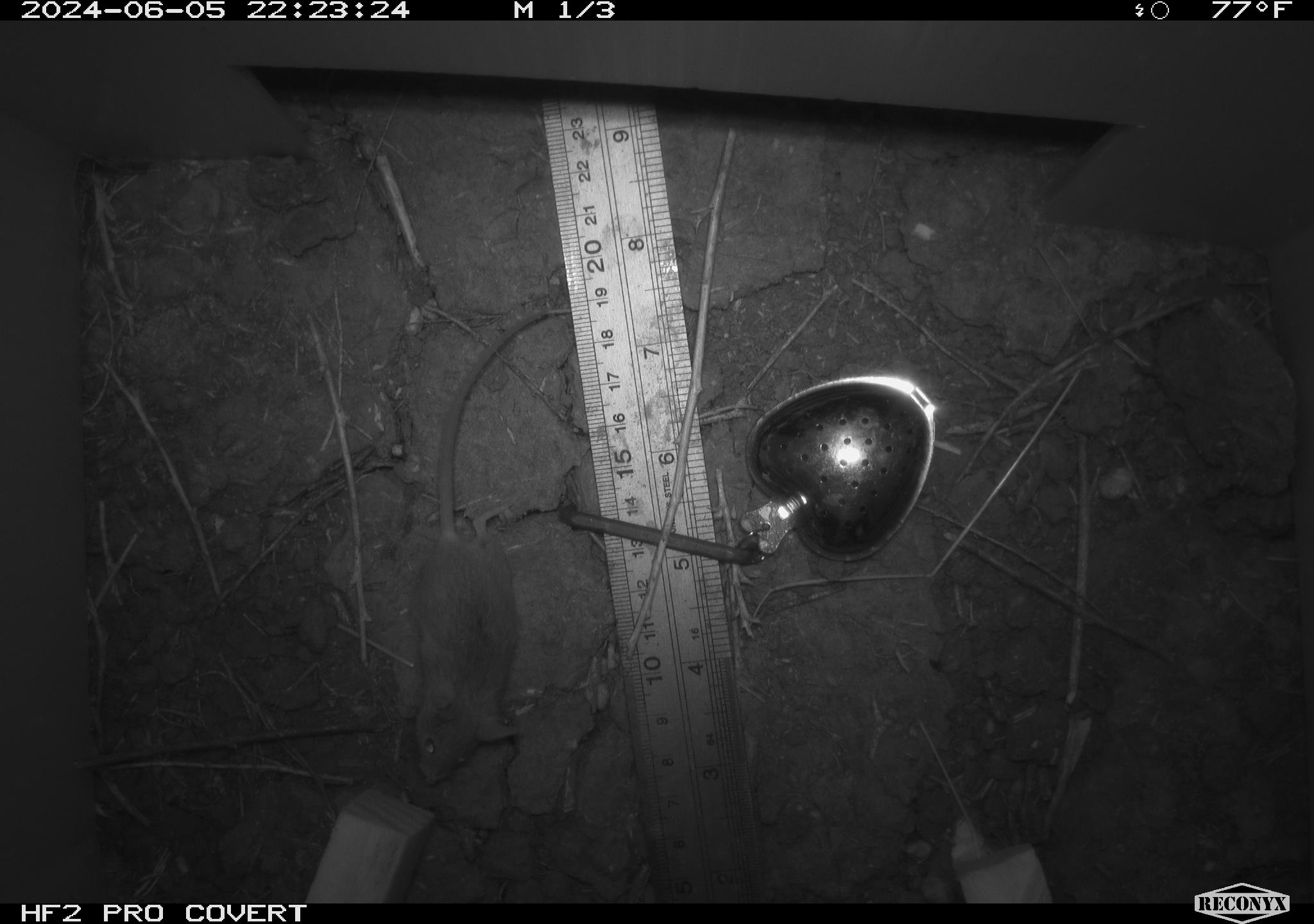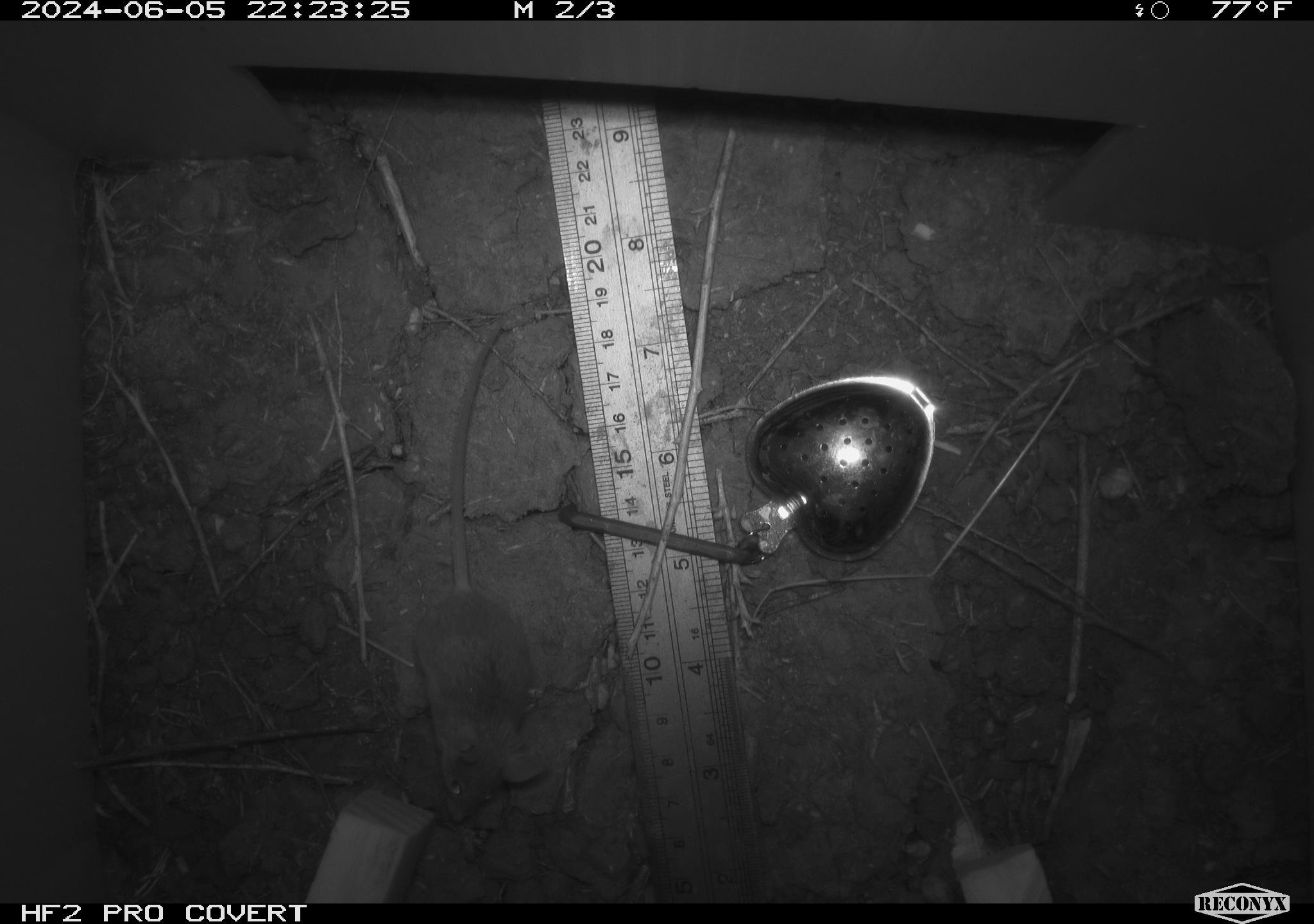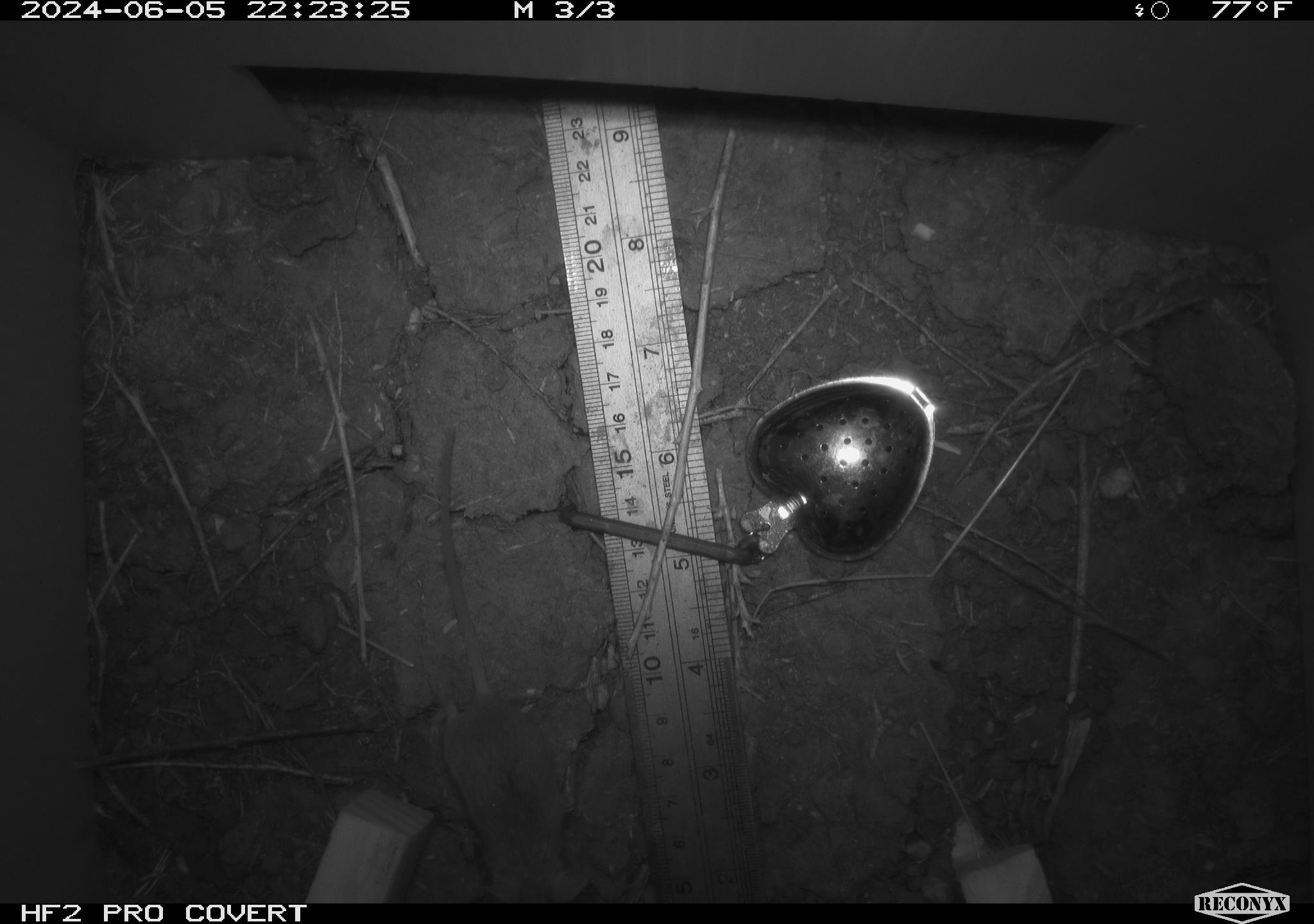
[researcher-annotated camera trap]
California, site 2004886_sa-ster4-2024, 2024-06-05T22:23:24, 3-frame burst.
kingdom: Animalia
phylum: Chordata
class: Mammalia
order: Rodentia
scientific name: Rodentia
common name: mouse species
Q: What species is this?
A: Mouse species (Rodentia).